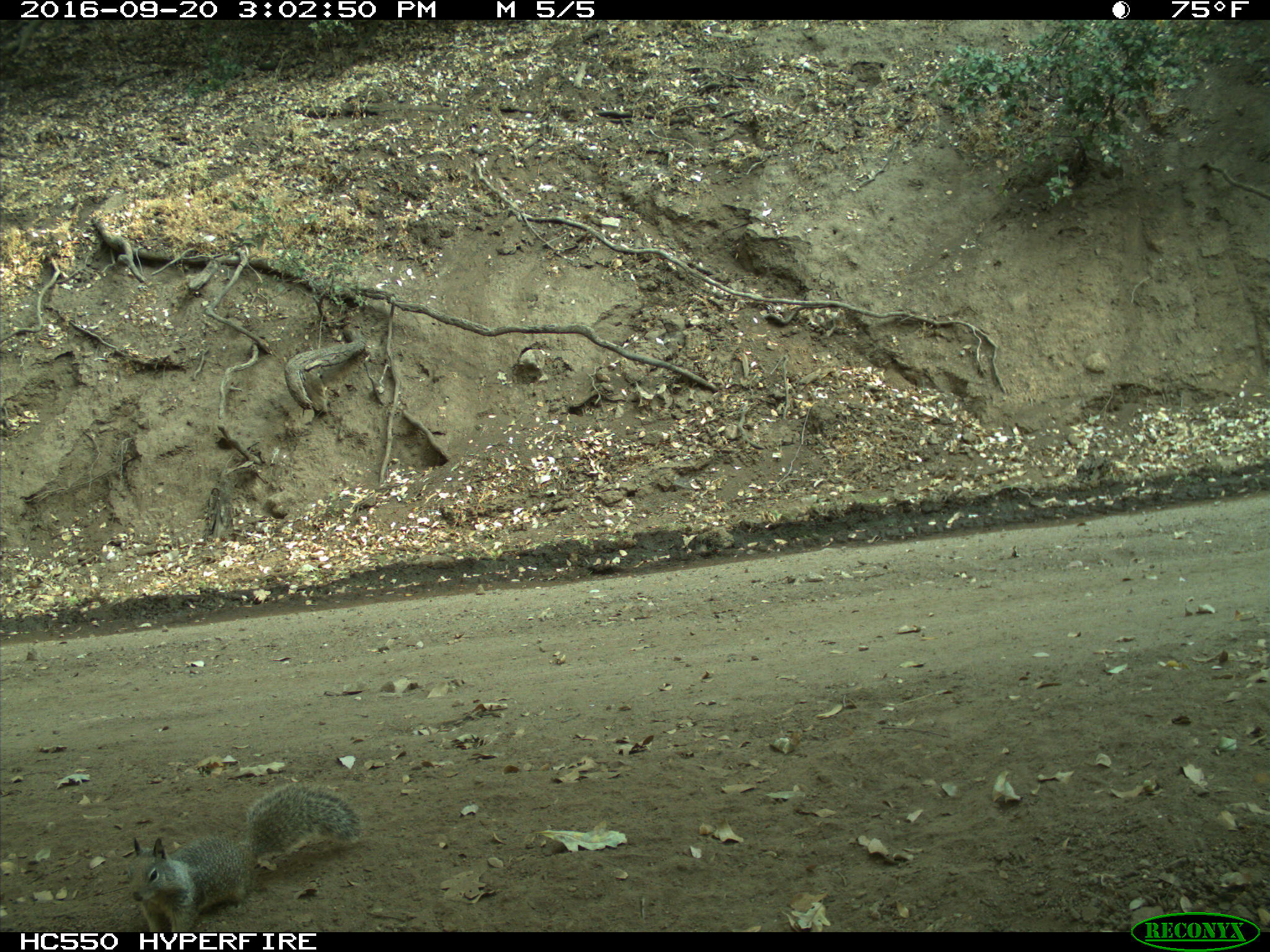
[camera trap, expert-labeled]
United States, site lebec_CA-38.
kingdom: Animalia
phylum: Chordata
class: Mammalia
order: Rodentia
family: Sciuridae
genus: Otospermophilus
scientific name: Otospermophilus beecheyi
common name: california ground squirrel